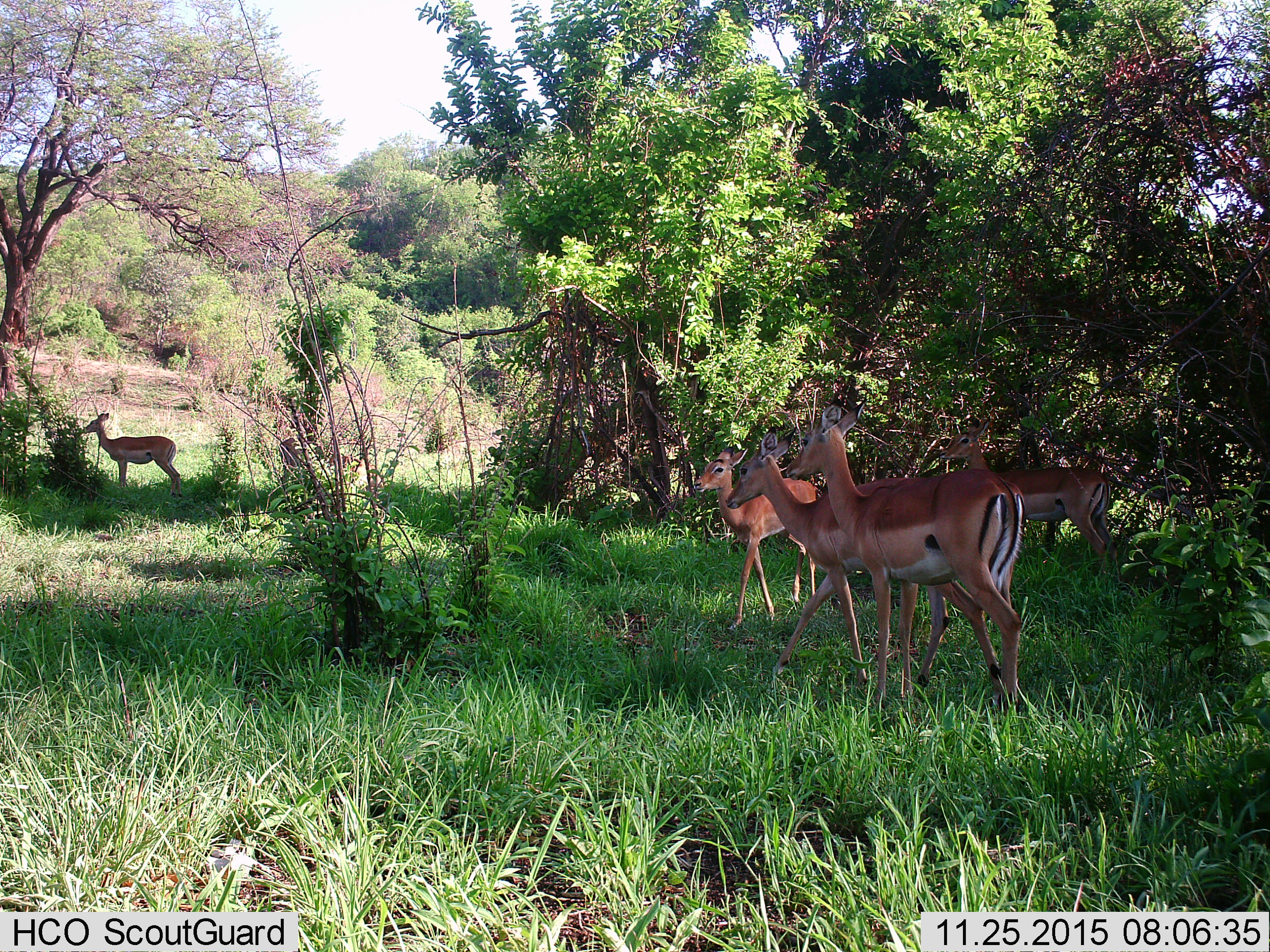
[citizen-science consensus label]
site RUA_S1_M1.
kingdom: Animalia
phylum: Chordata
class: Mammalia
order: Artiodactyla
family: Bovidae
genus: Aepyceros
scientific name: Aepyceros melampus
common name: impala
Impala (Aepyceros melampus), count 5. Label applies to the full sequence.